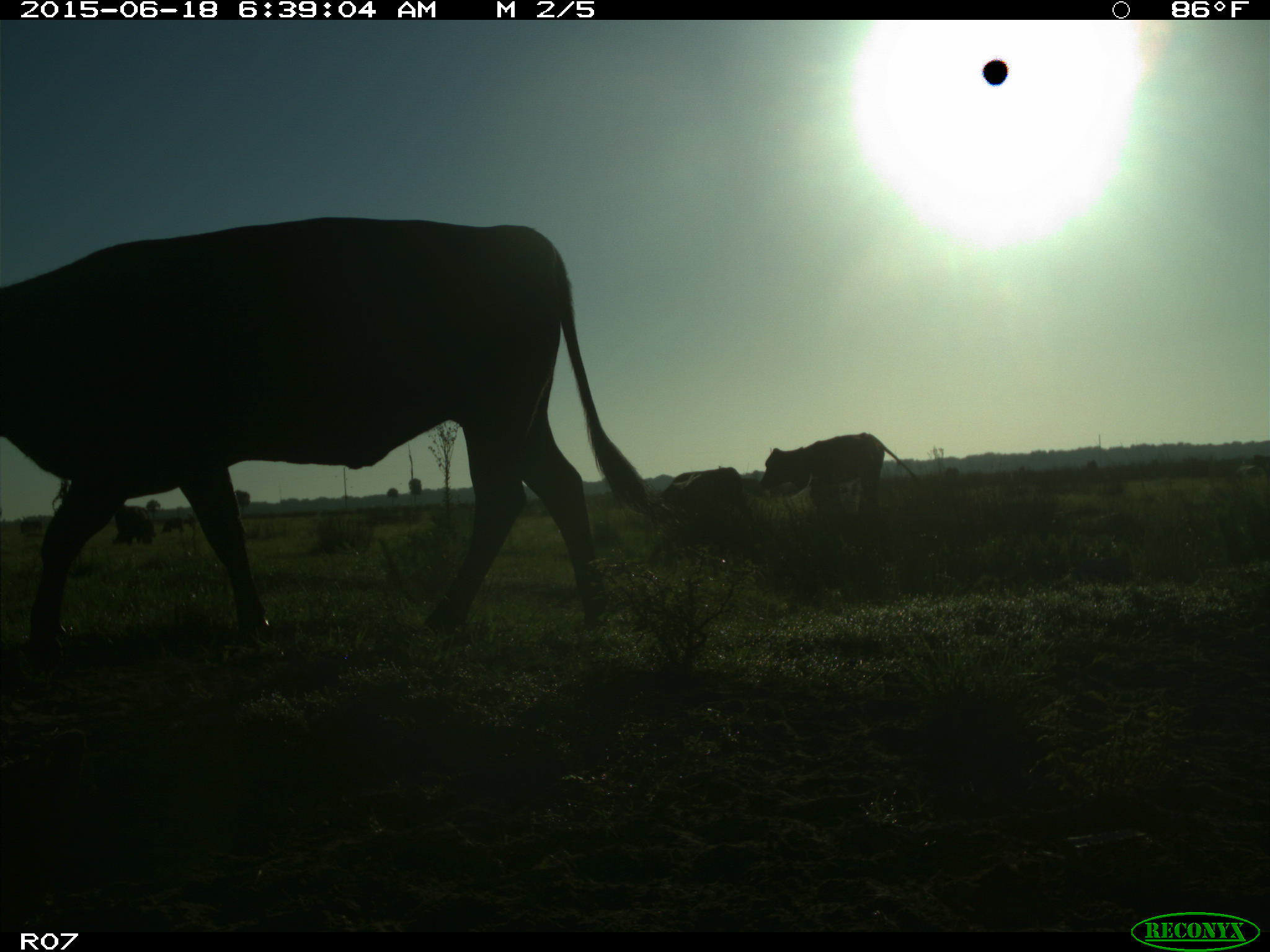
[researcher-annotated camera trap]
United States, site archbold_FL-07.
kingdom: Animalia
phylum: Chordata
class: Mammalia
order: Artiodactyla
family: Bovidae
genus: Bos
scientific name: Bos taurus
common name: domestic cow